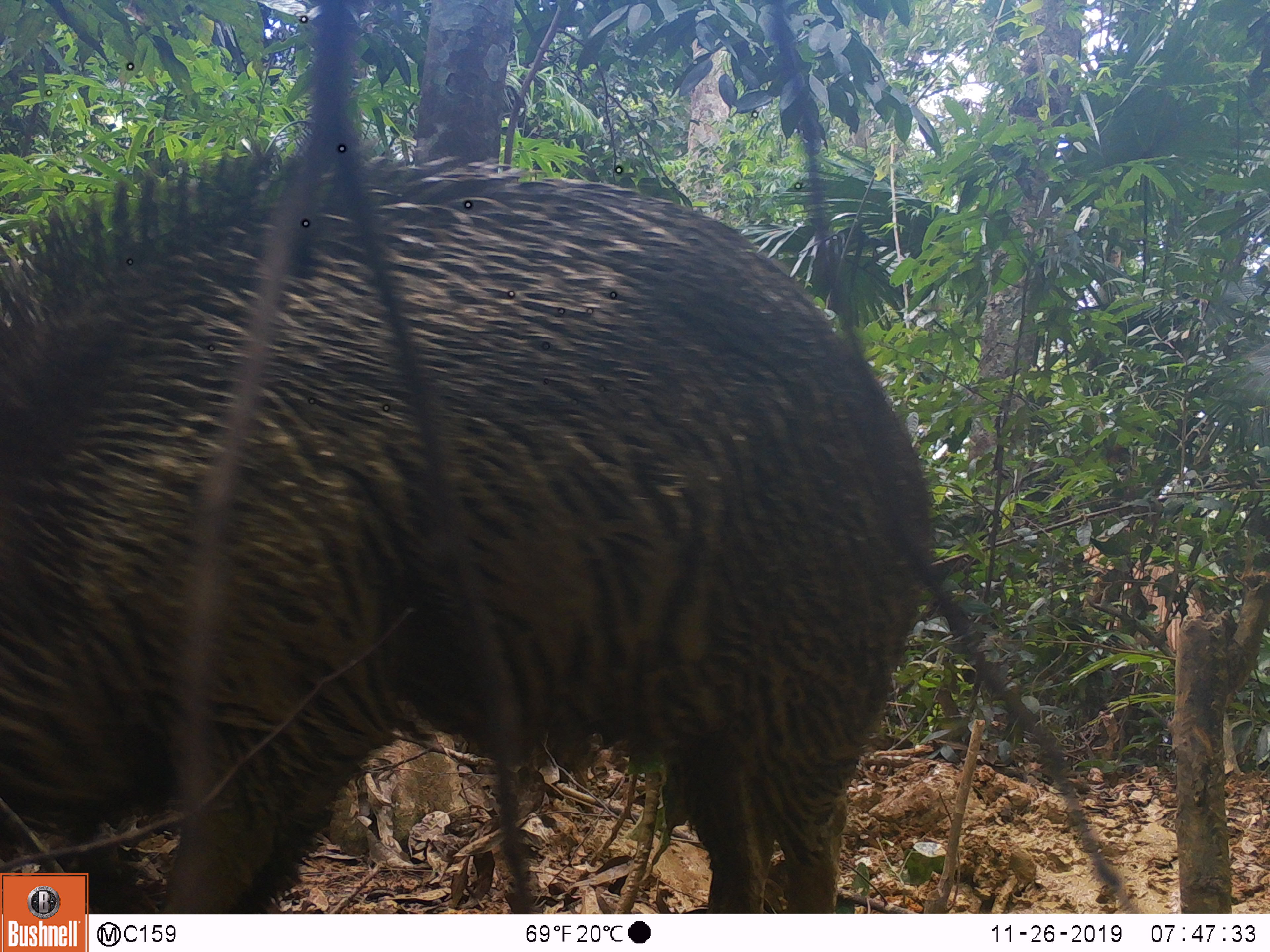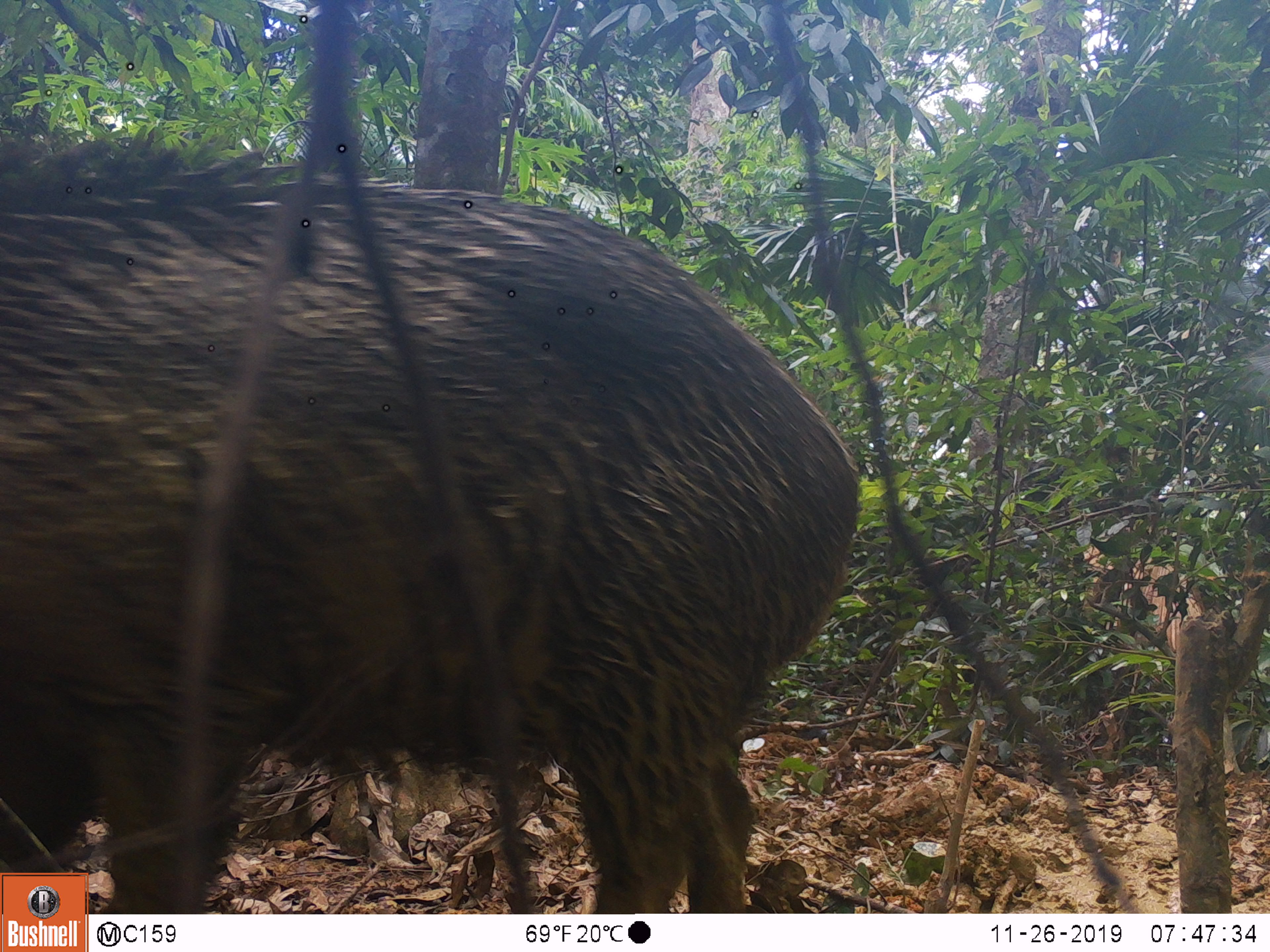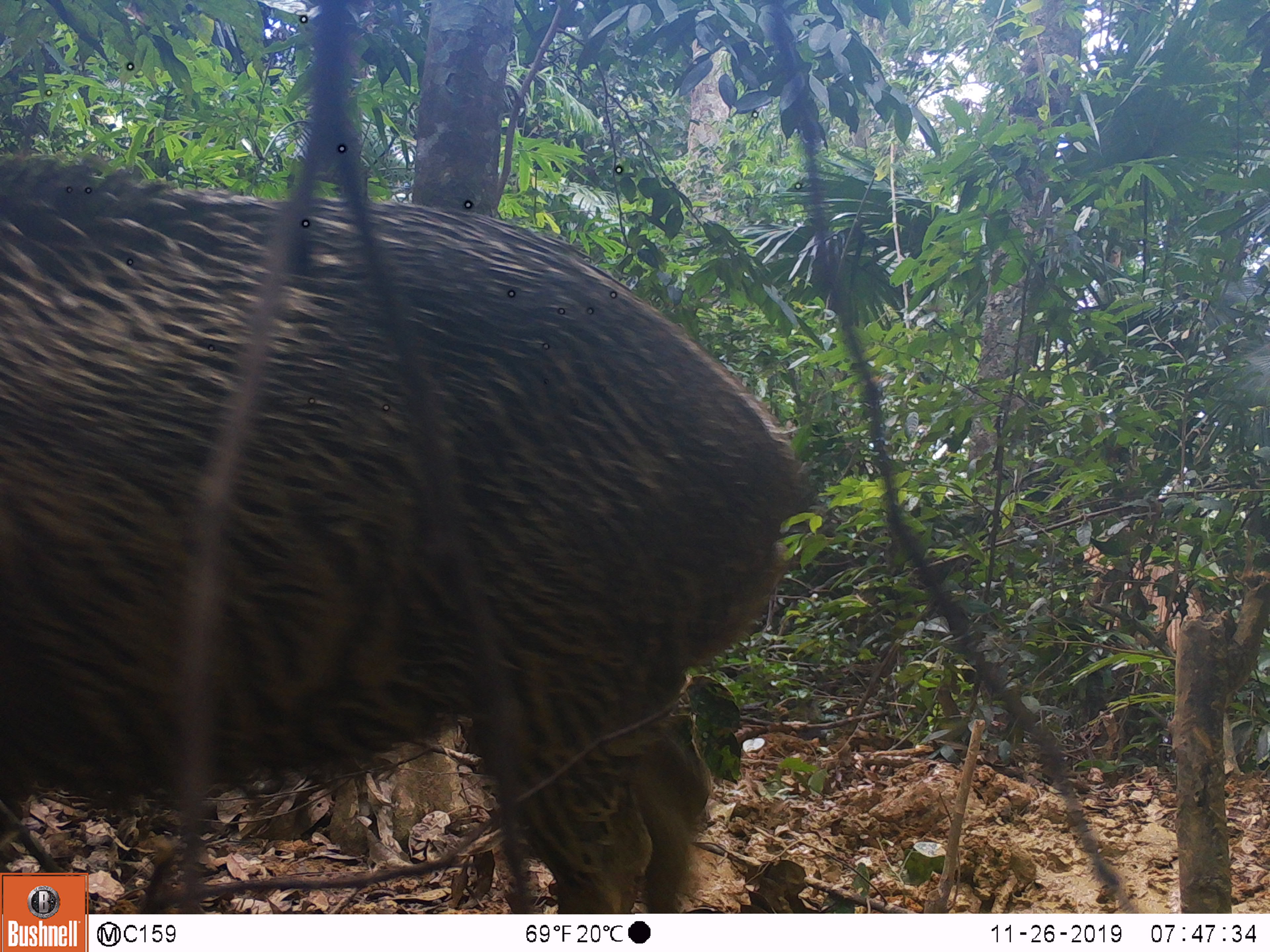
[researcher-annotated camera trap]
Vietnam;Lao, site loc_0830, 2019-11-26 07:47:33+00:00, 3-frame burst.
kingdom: Animalia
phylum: Chordata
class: Mammalia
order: Artiodactyla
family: Suidae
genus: Sus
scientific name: Sus scrofa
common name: eurasian wild pig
Eurasian wild pig (Sus scrofa). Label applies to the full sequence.